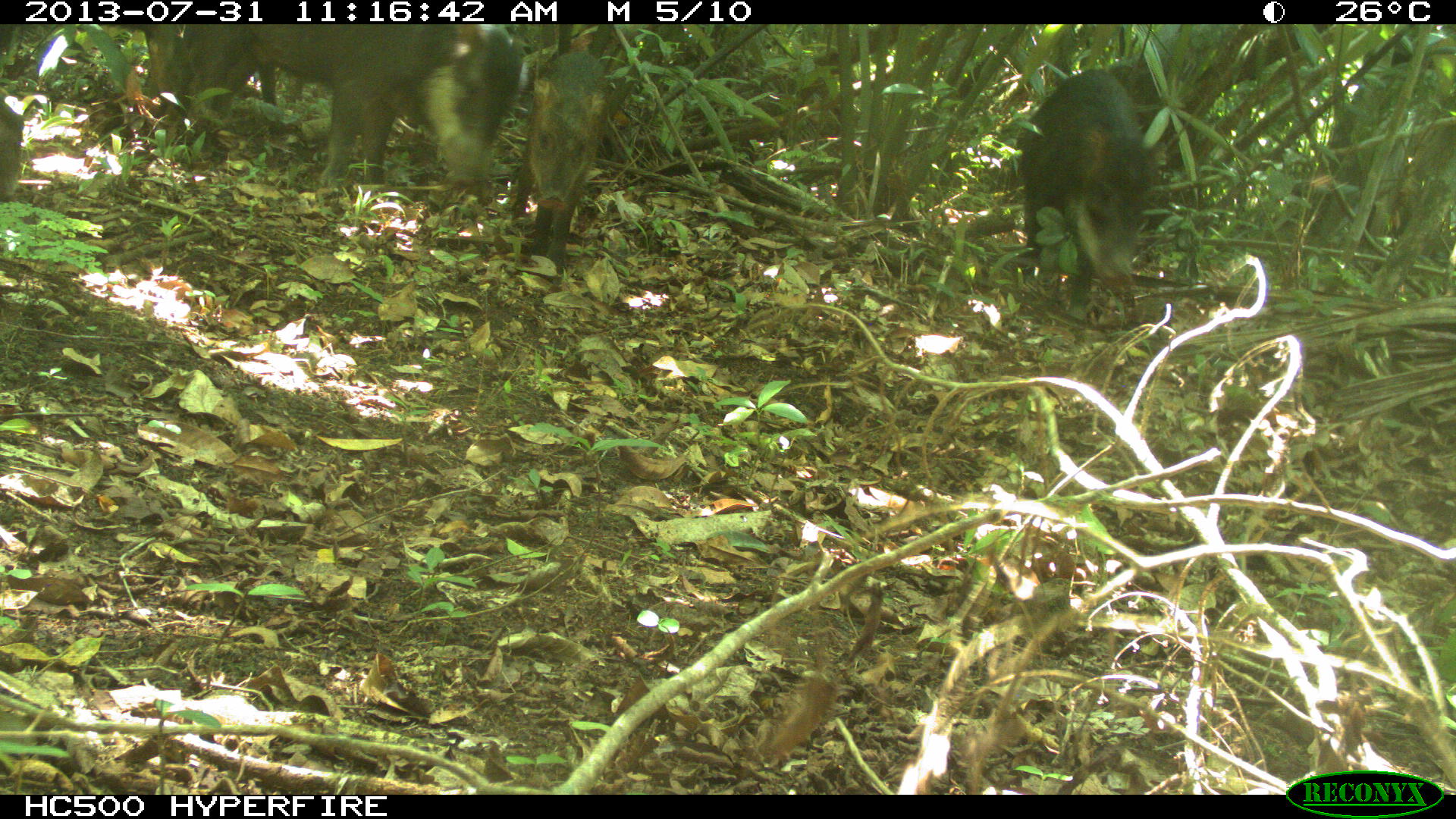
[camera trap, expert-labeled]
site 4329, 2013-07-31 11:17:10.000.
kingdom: Animalia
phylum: Chordata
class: Mammalia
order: Artiodactyla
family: Tayassuidae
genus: Tayassu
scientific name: Tayassu pecari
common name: white-lipped peccary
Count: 4.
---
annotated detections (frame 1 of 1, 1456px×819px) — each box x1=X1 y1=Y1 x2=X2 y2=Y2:
tayassu pecari: x1=243 y1=22 x2=520 y2=191; x1=1018 y1=68 x2=1156 y2=328; x1=508 y1=46 x2=613 y2=290; x1=124 y1=24 x2=241 y2=121; x1=1106 y1=51 x2=1199 y2=126; x1=1 y1=98 x2=27 y2=203